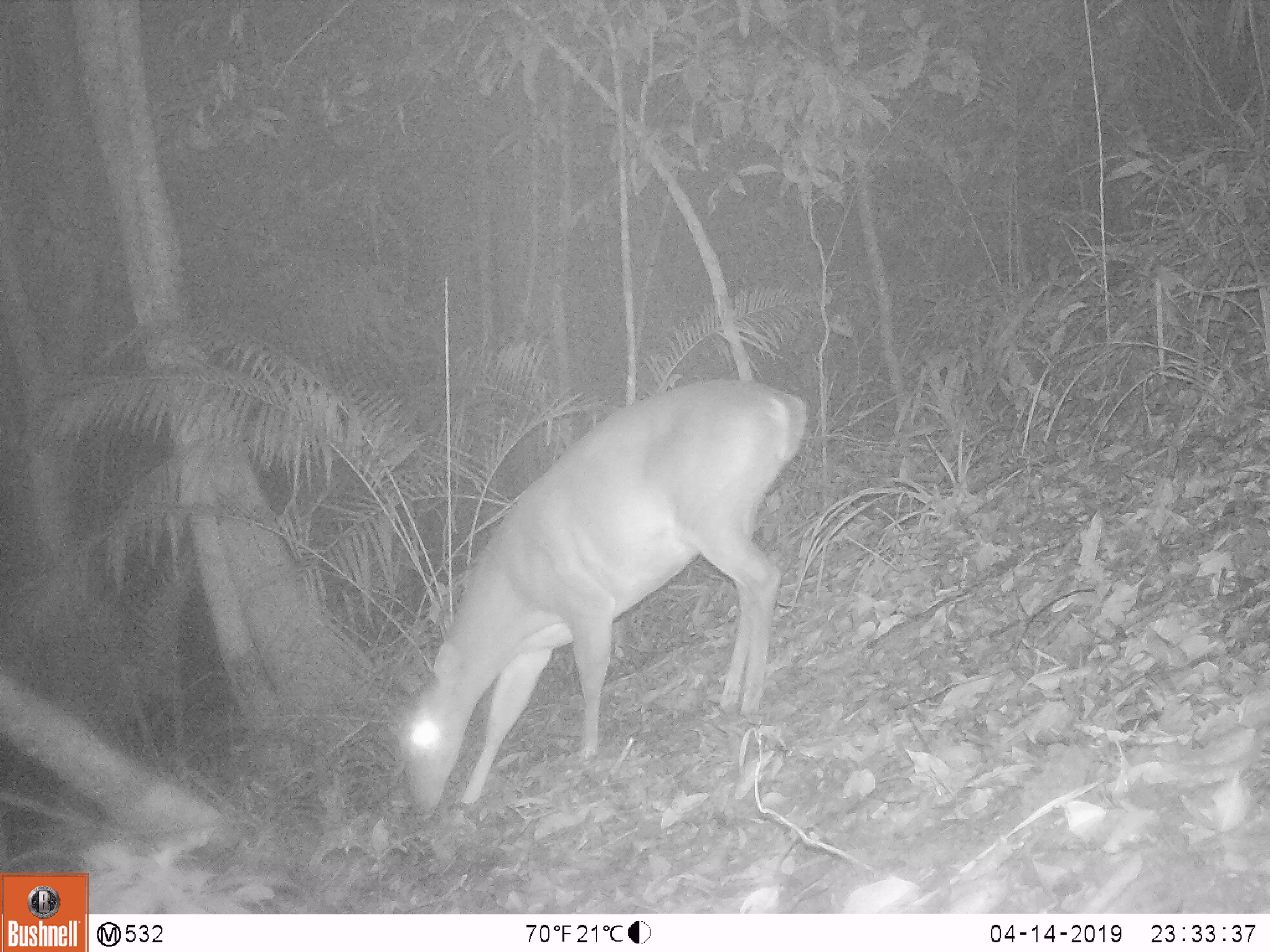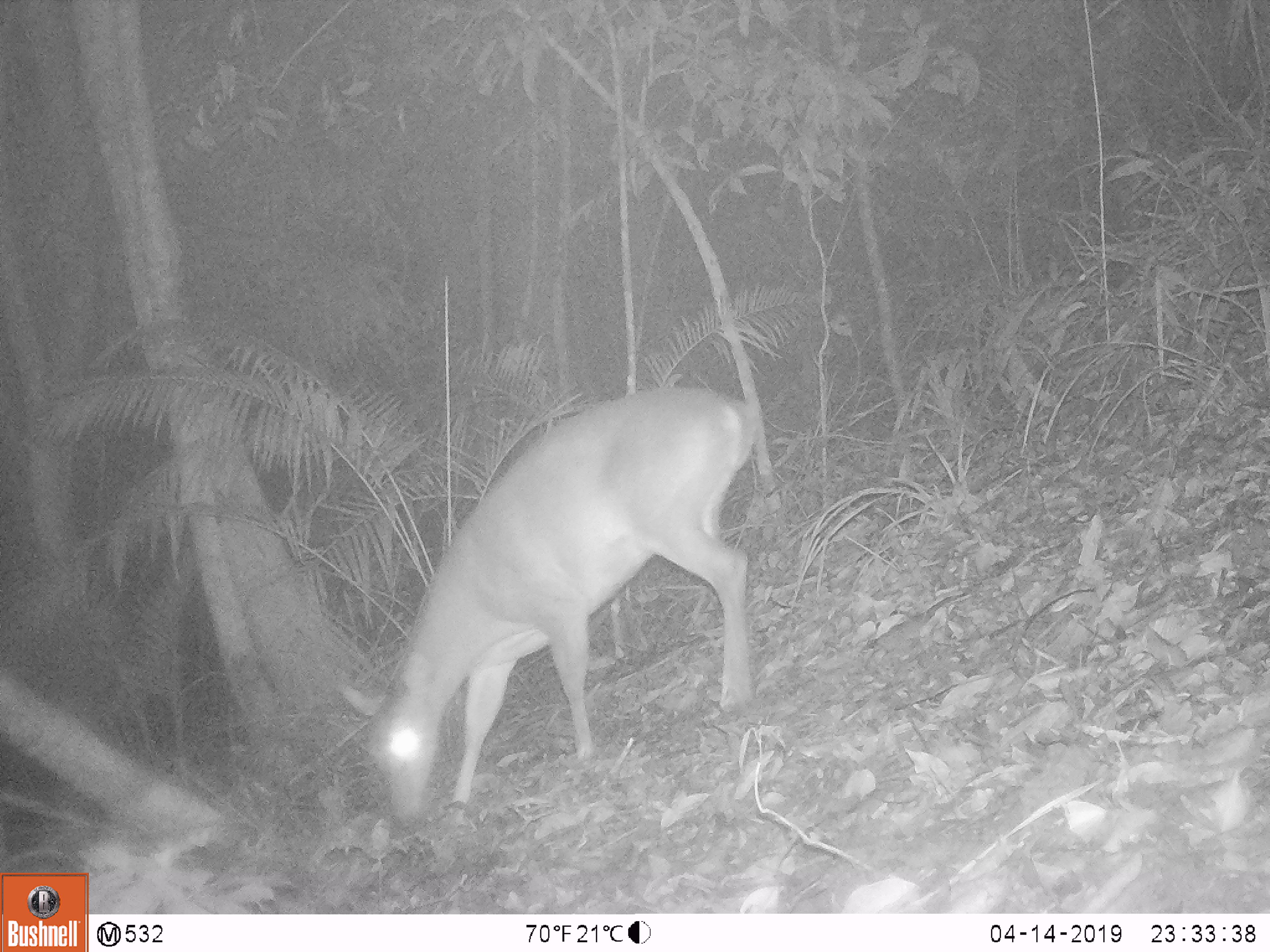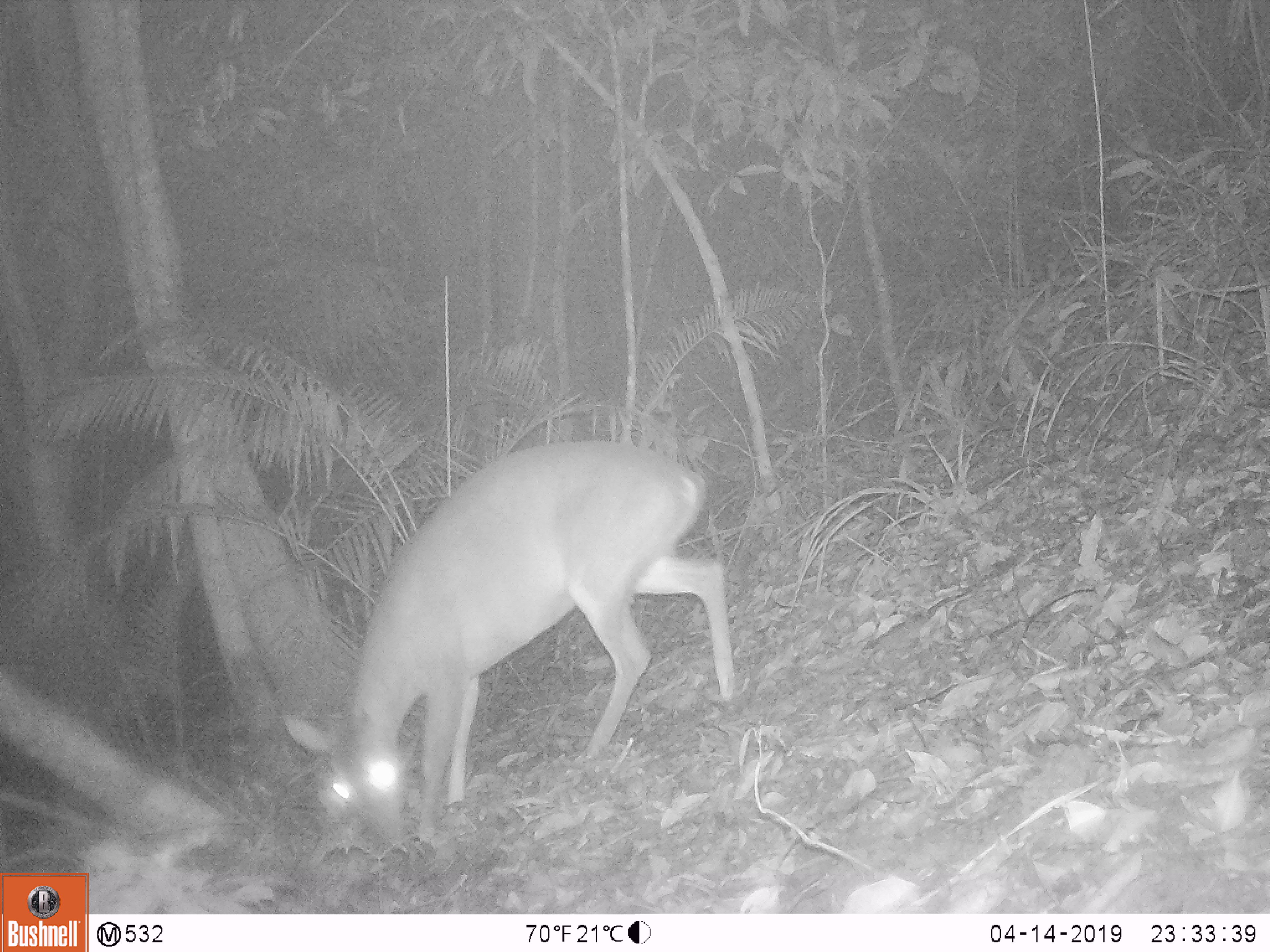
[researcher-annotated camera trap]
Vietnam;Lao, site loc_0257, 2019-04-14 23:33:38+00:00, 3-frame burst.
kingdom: Animalia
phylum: Chordata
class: Mammalia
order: Artiodactyla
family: Cervidae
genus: Muntiacus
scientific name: Muntiacus vuquangensis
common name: large-antlered muntjac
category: large antlered muntjac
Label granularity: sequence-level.